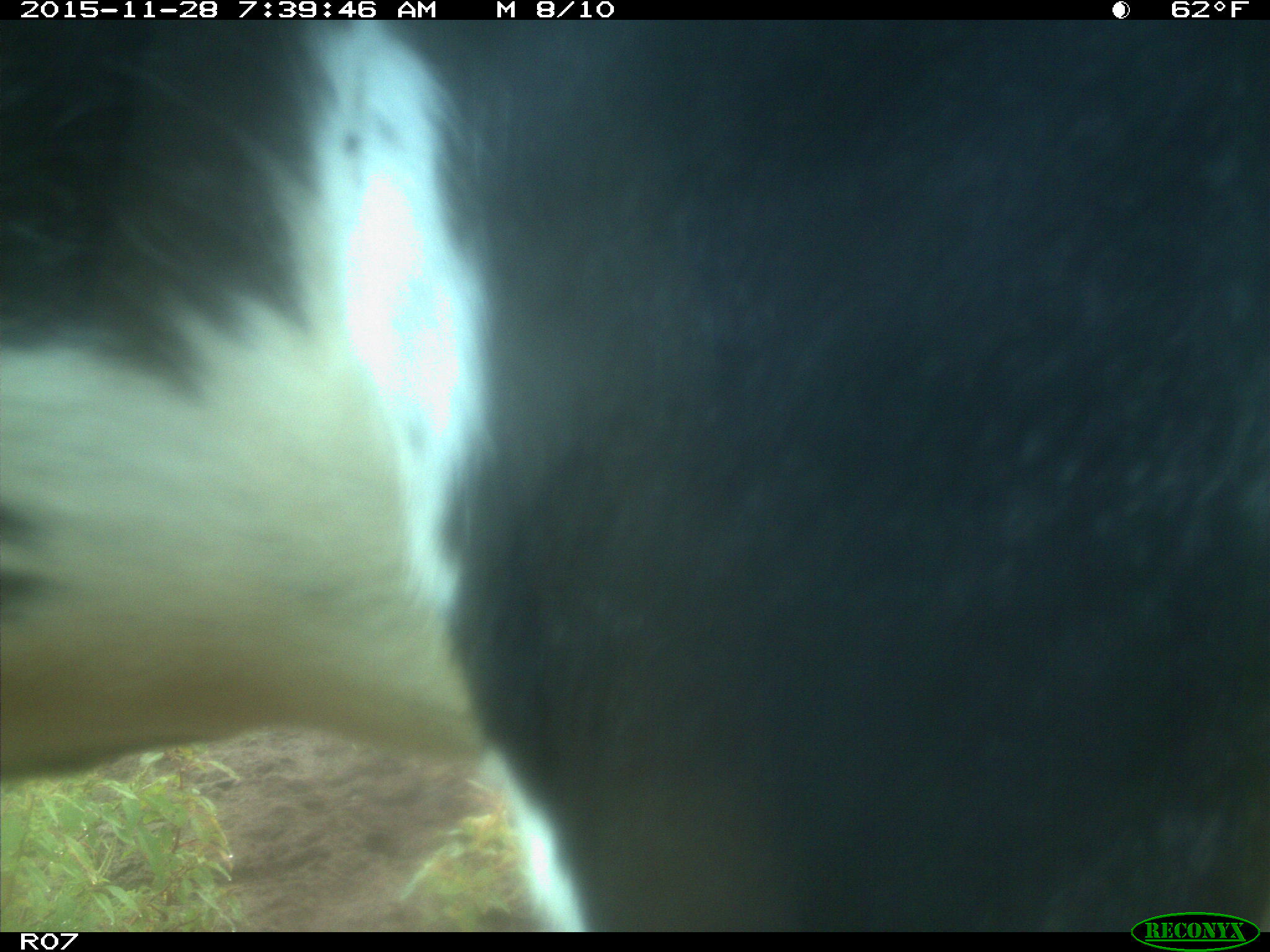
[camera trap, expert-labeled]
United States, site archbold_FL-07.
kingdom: Animalia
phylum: Chordata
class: Mammalia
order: Artiodactyla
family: Bovidae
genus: Bos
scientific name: Bos taurus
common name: domestic cow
Bos taurus (domestic cow).